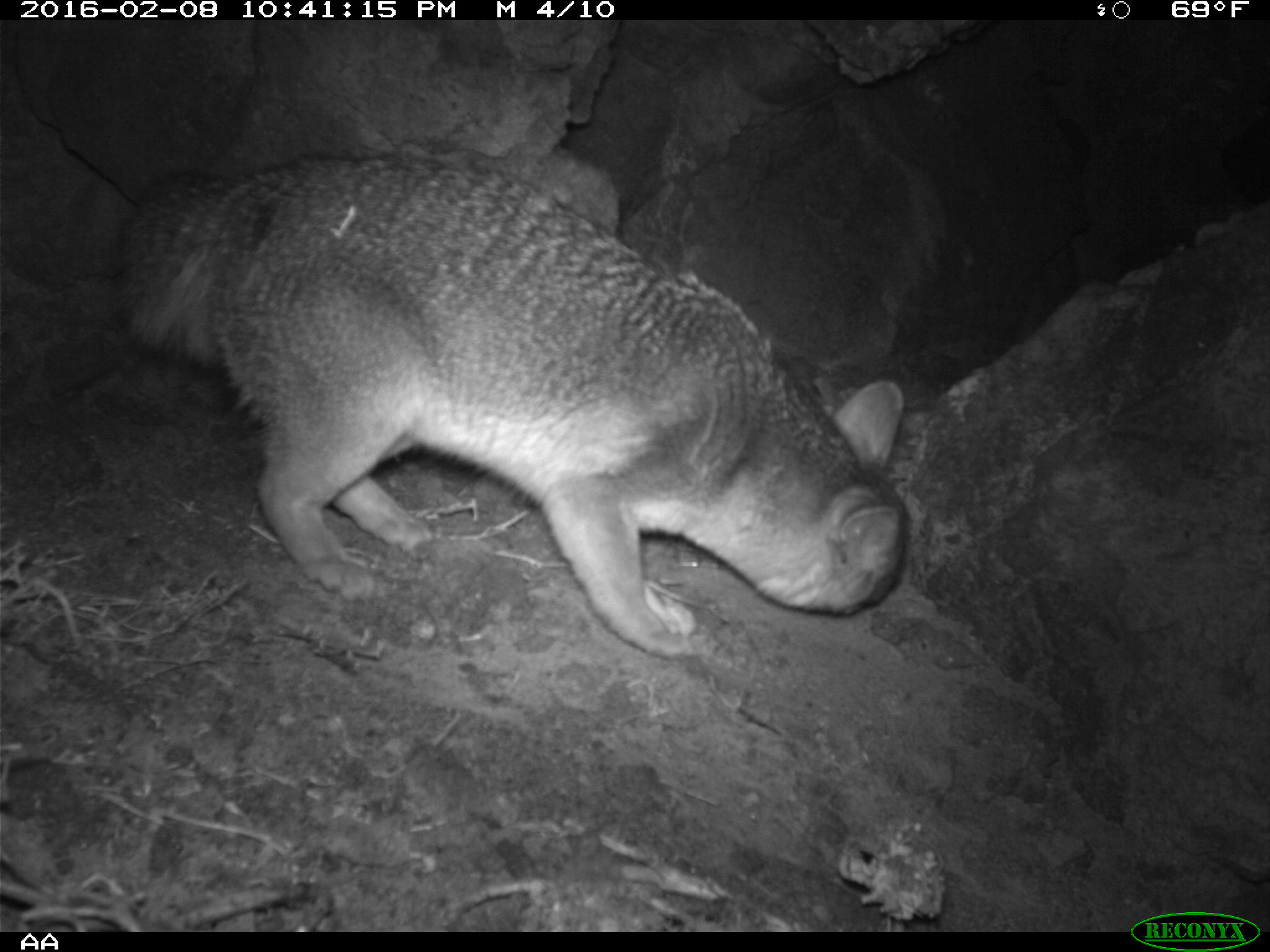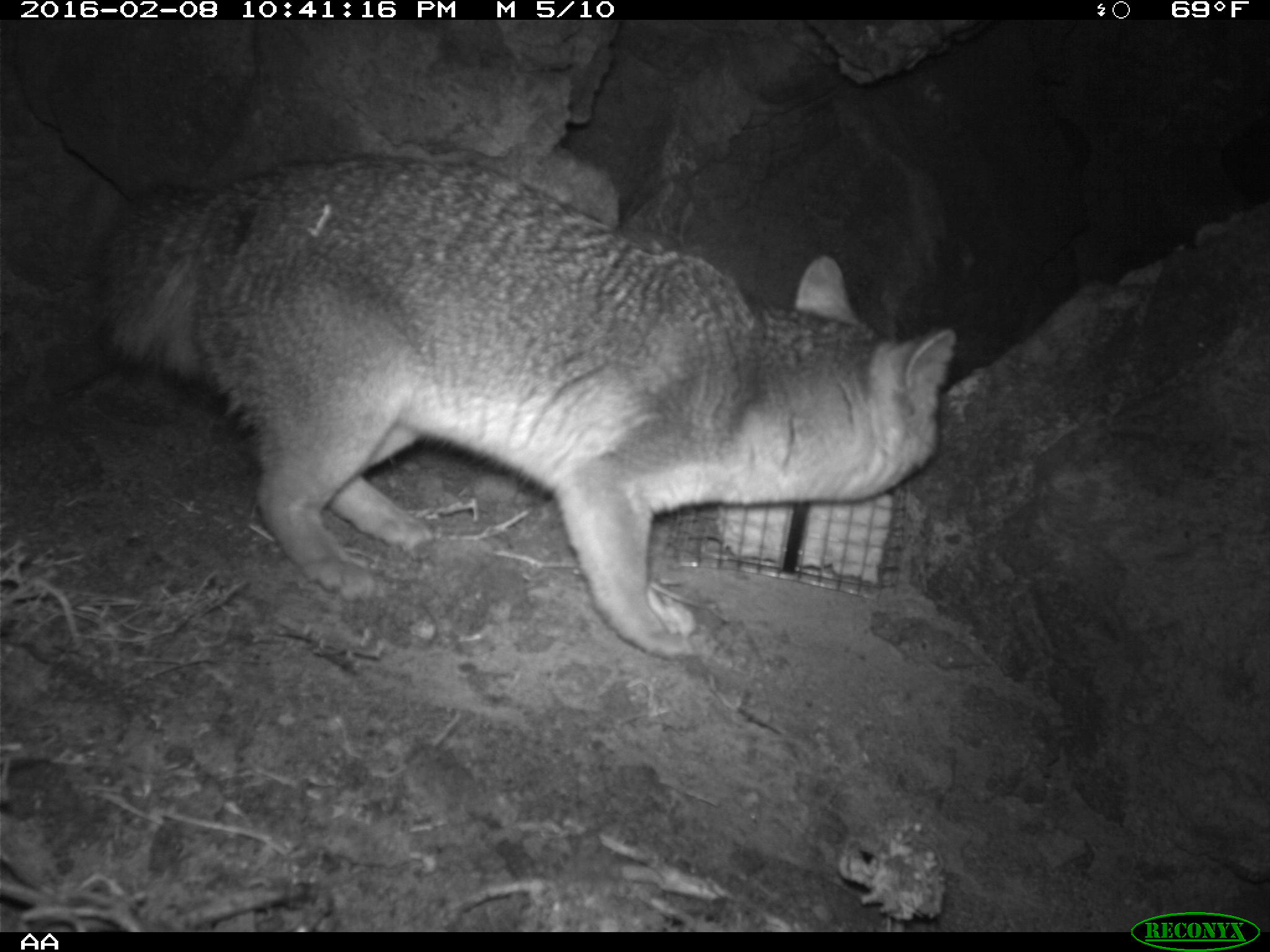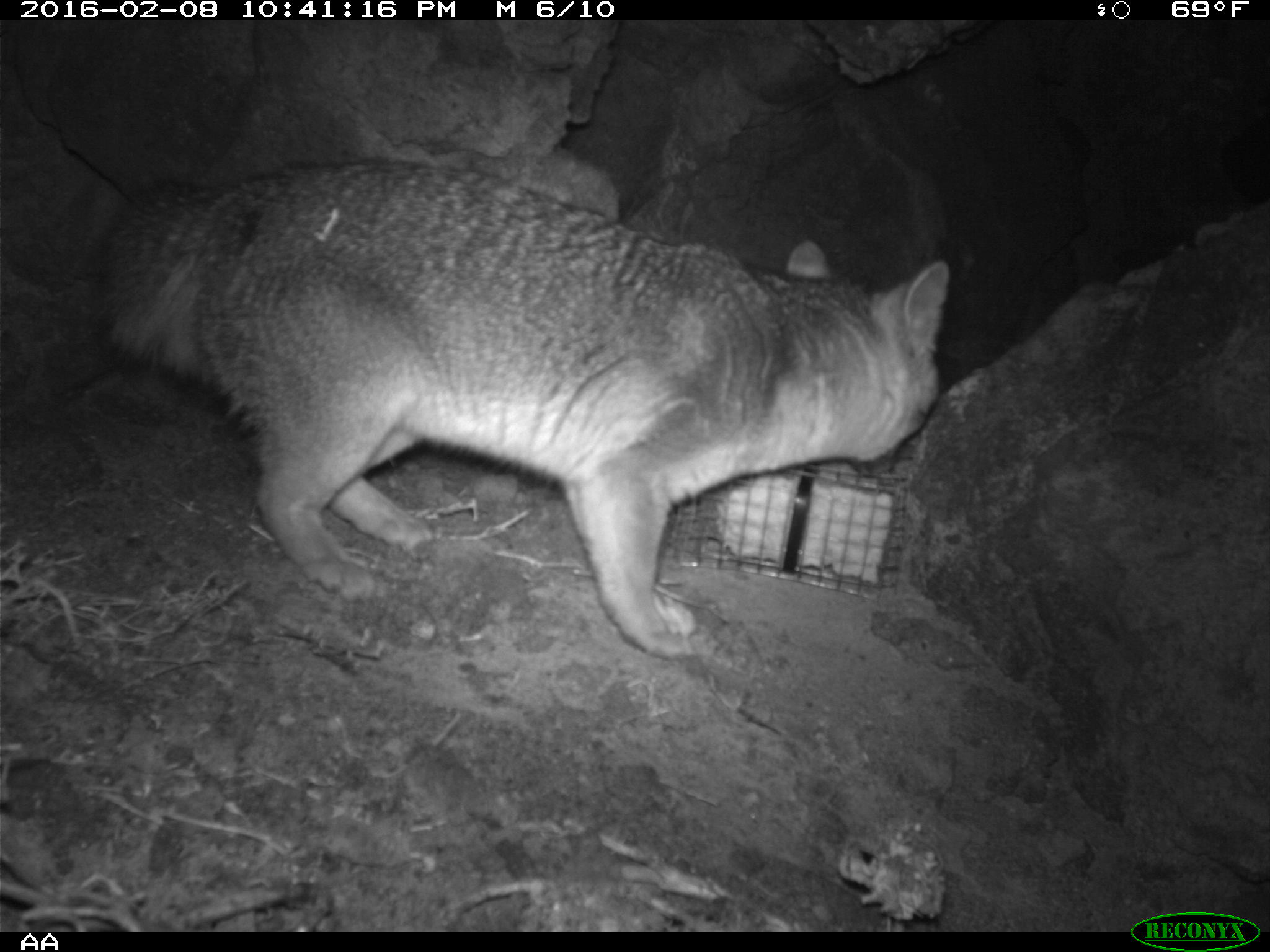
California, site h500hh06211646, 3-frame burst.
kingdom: Animalia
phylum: Chordata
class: Mammalia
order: Carnivora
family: Canidae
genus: Urocyon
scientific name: Urocyon littoralis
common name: island fox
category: fox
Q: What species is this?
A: Fox (island fox) (Urocyon littoralis).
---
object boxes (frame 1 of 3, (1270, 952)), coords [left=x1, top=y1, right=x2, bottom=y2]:
fox: [left=105, top=148, right=910, bottom=661]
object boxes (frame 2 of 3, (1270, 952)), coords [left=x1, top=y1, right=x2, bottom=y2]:
fox: [left=89, top=153, right=957, bottom=663]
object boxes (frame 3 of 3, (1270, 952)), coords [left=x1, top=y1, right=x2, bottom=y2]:
fox: [left=91, top=126, right=950, bottom=660]